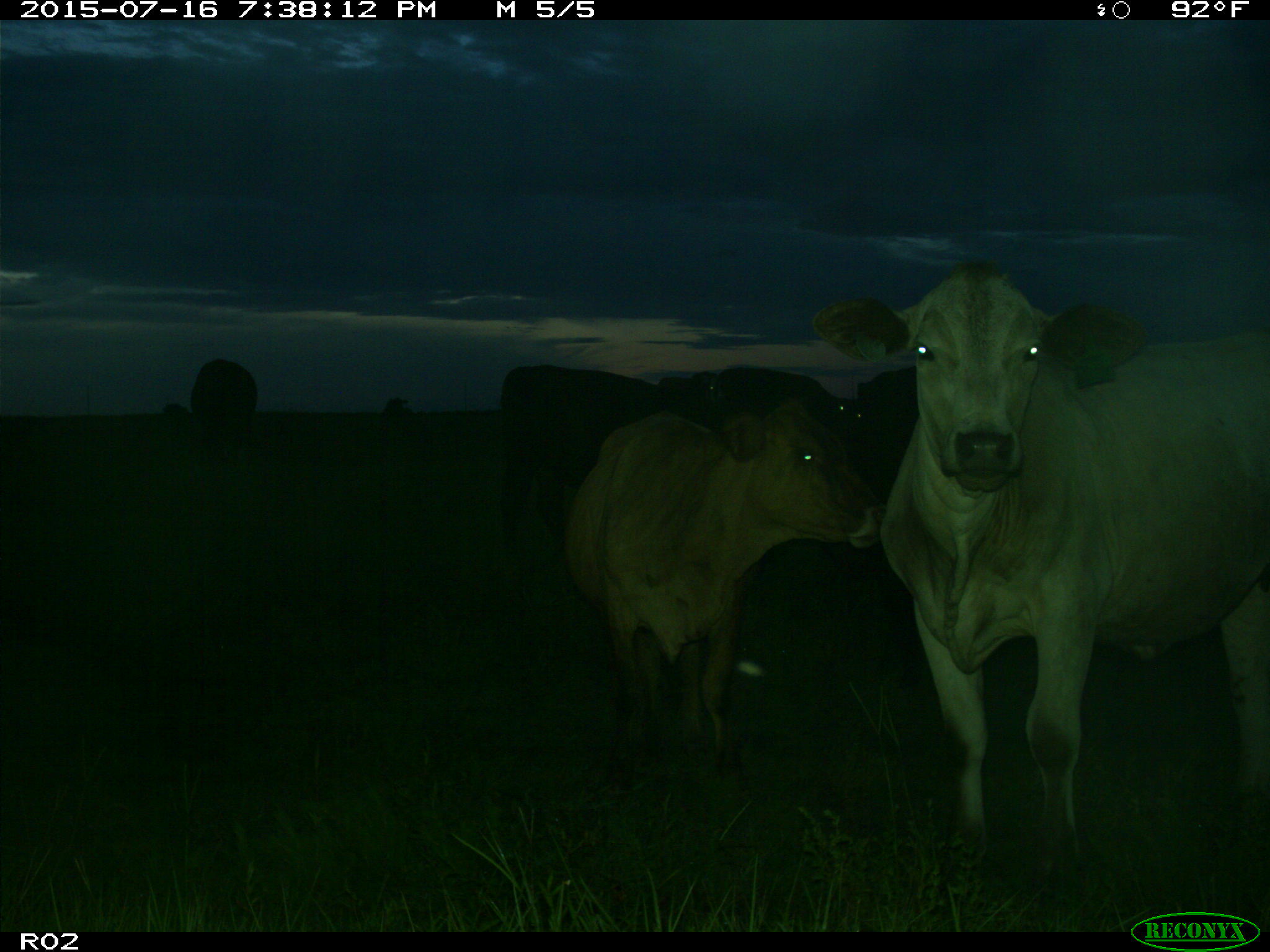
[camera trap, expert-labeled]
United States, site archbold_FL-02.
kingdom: Animalia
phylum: Chordata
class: Mammalia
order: Artiodactyla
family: Bovidae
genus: Bos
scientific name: Bos taurus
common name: domestic cow